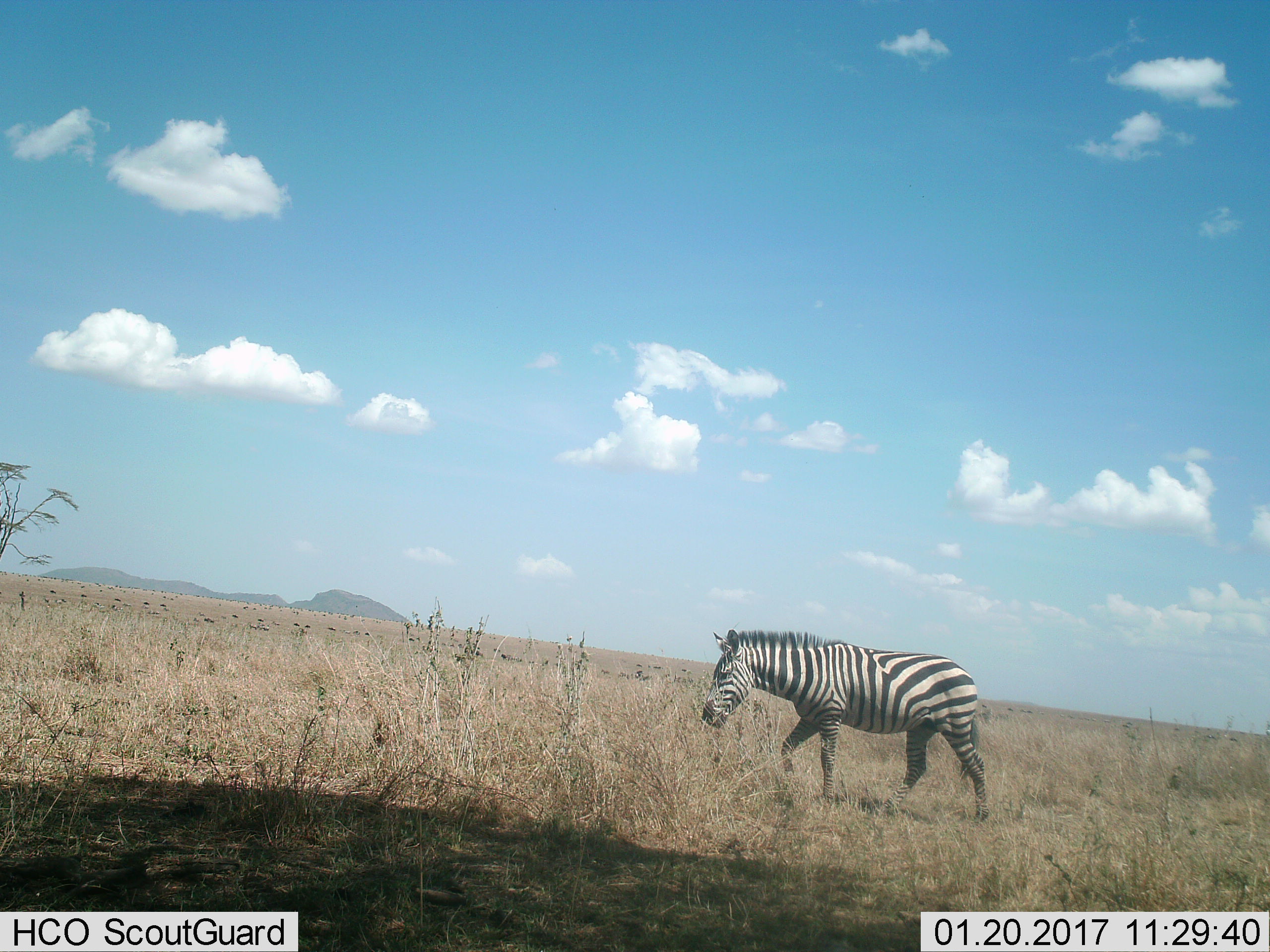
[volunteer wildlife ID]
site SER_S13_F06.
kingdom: Animalia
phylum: Chordata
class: Mammalia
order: Perissodactyla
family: Equidae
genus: Equus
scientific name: Equus quagga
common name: plains zebra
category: zebraplains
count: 1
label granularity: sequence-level